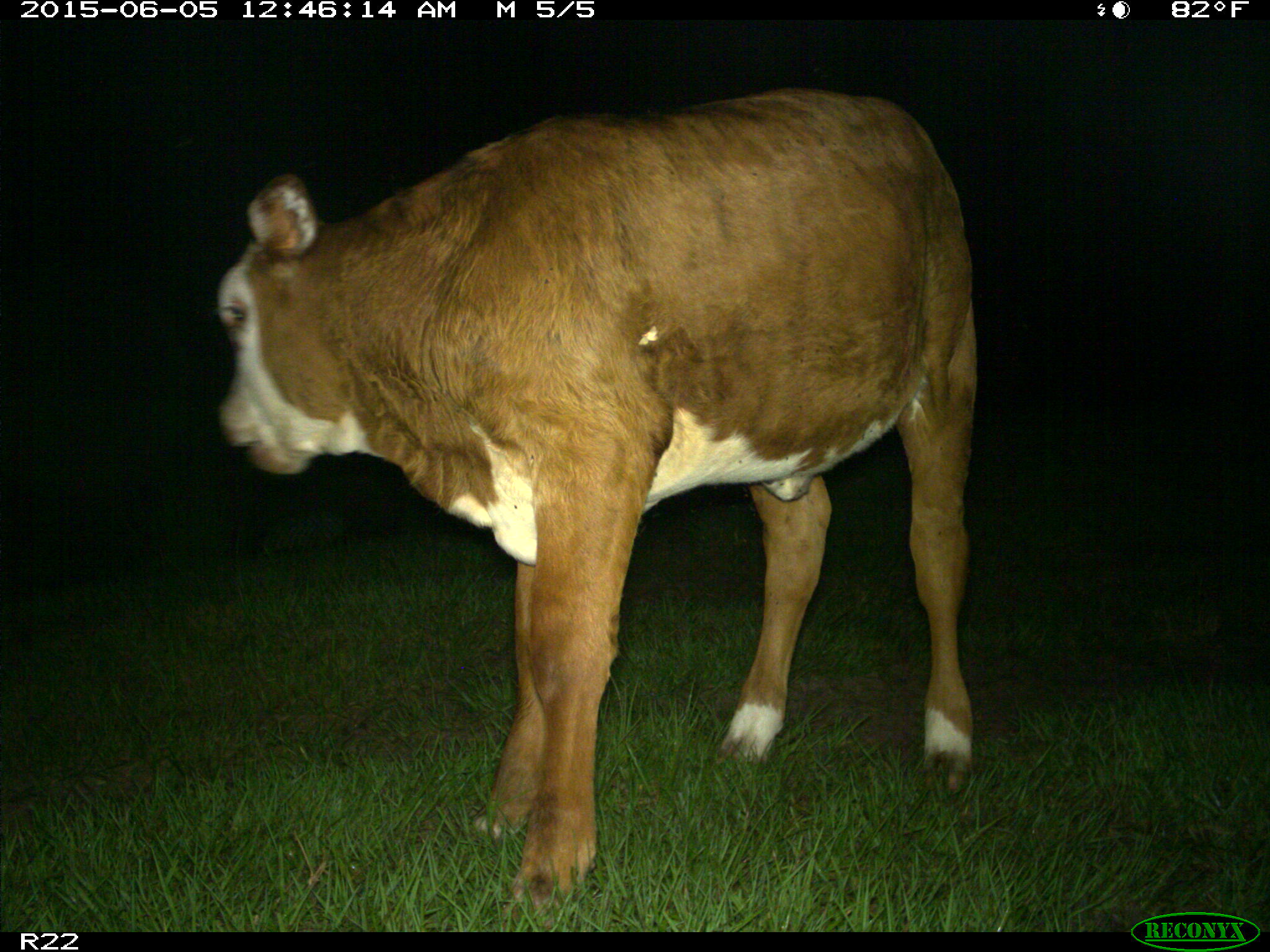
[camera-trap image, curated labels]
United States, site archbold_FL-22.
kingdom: Animalia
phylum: Chordata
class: Mammalia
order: Artiodactyla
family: Bovidae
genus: Bos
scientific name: Bos taurus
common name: domestic cow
Bos taurus (domestic cow).